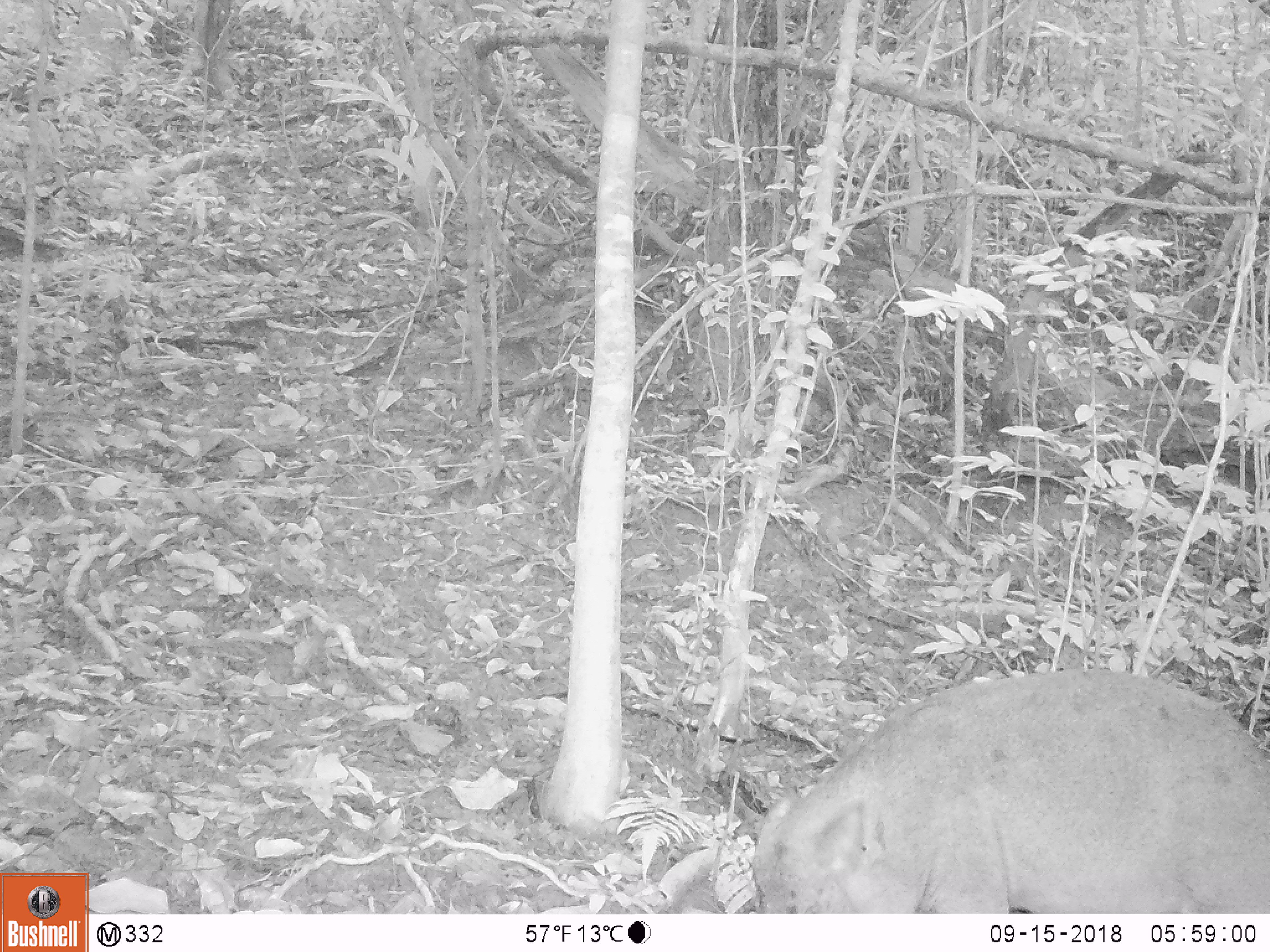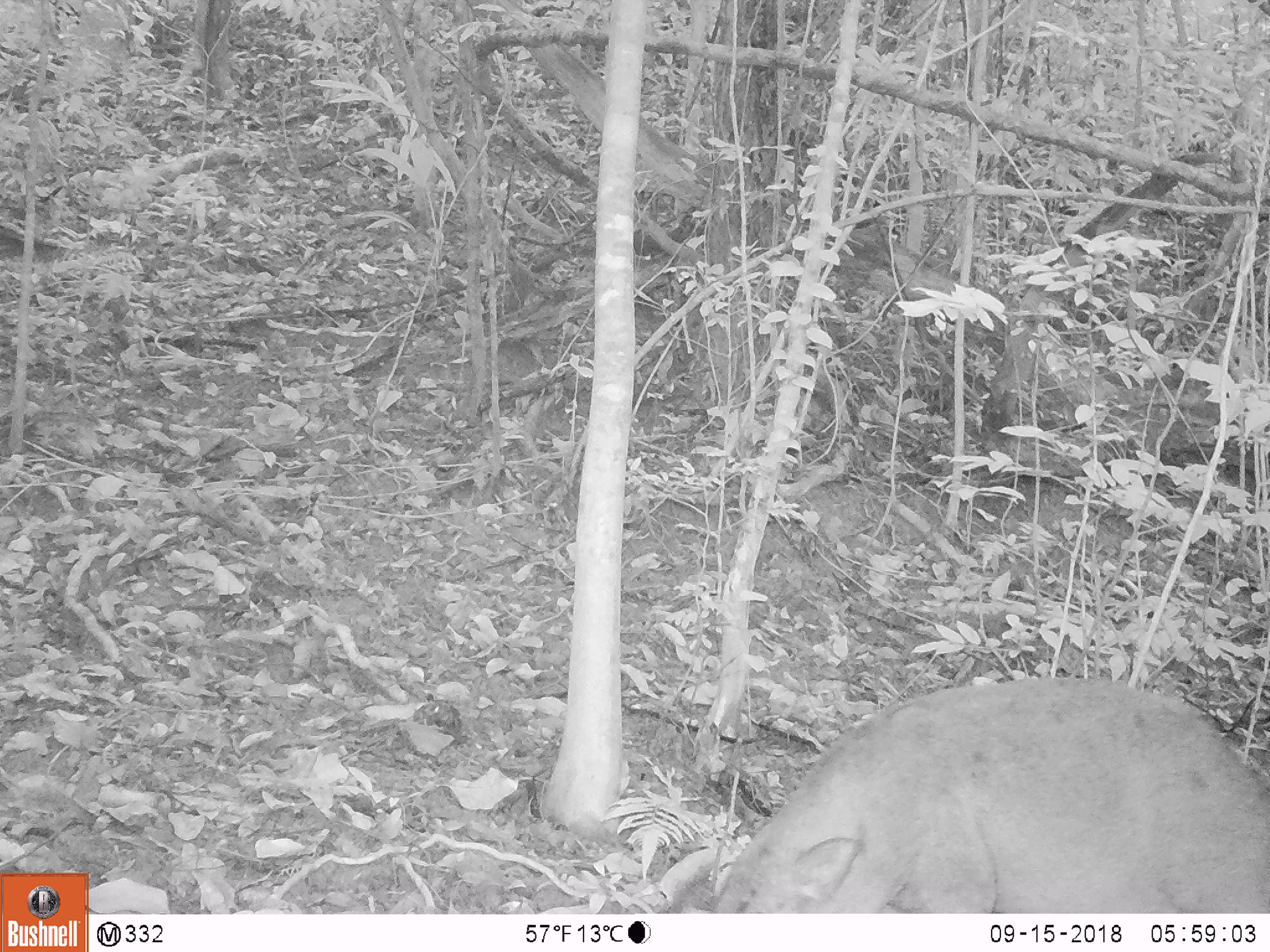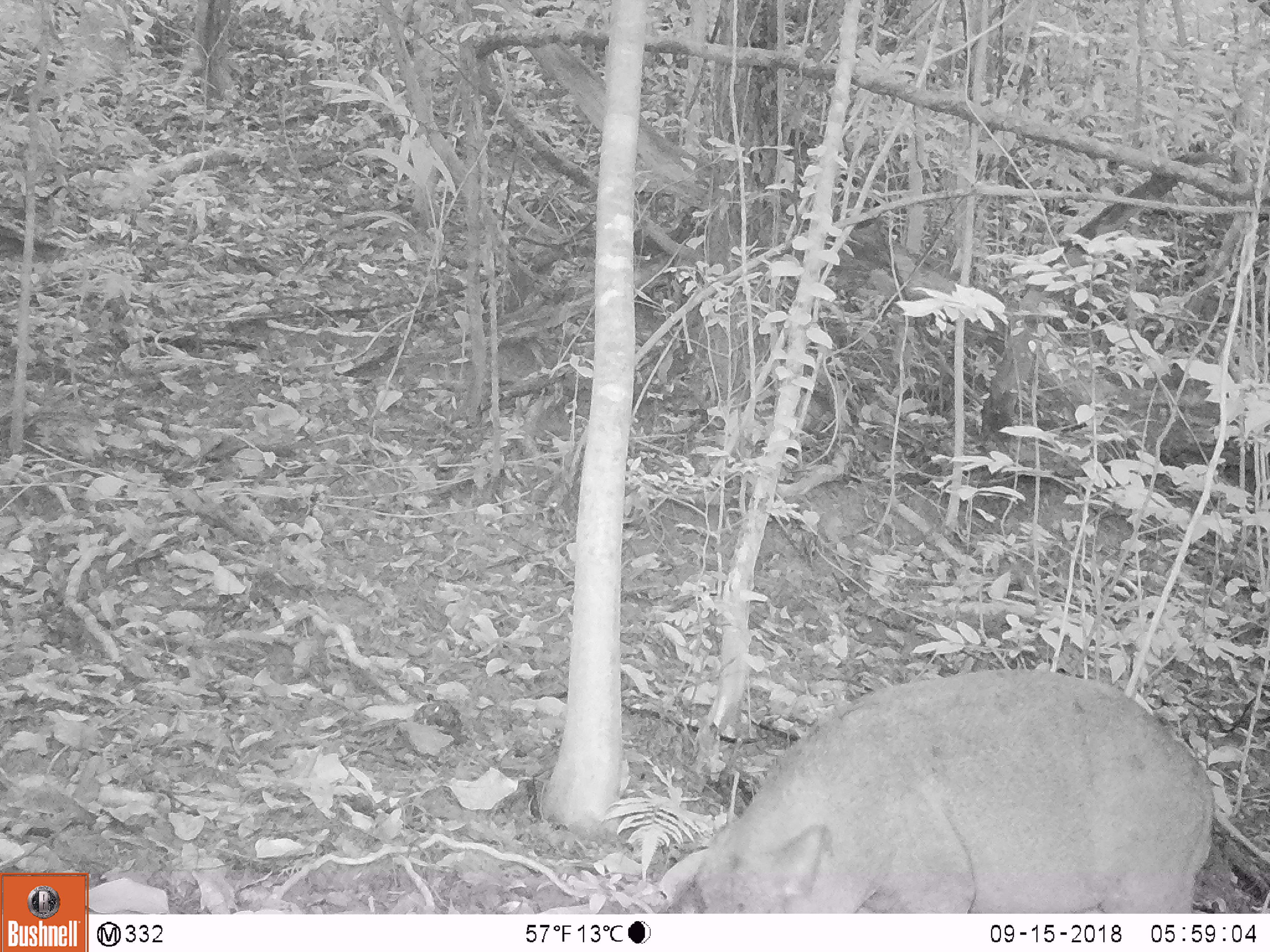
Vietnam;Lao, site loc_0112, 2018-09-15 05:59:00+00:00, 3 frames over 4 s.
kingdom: Animalia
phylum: Chordata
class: Mammalia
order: Artiodactyla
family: Suidae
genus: Sus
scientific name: Sus scrofa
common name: eurasian wild pig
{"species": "eurasian wild pig (Sus scrofa)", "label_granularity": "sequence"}